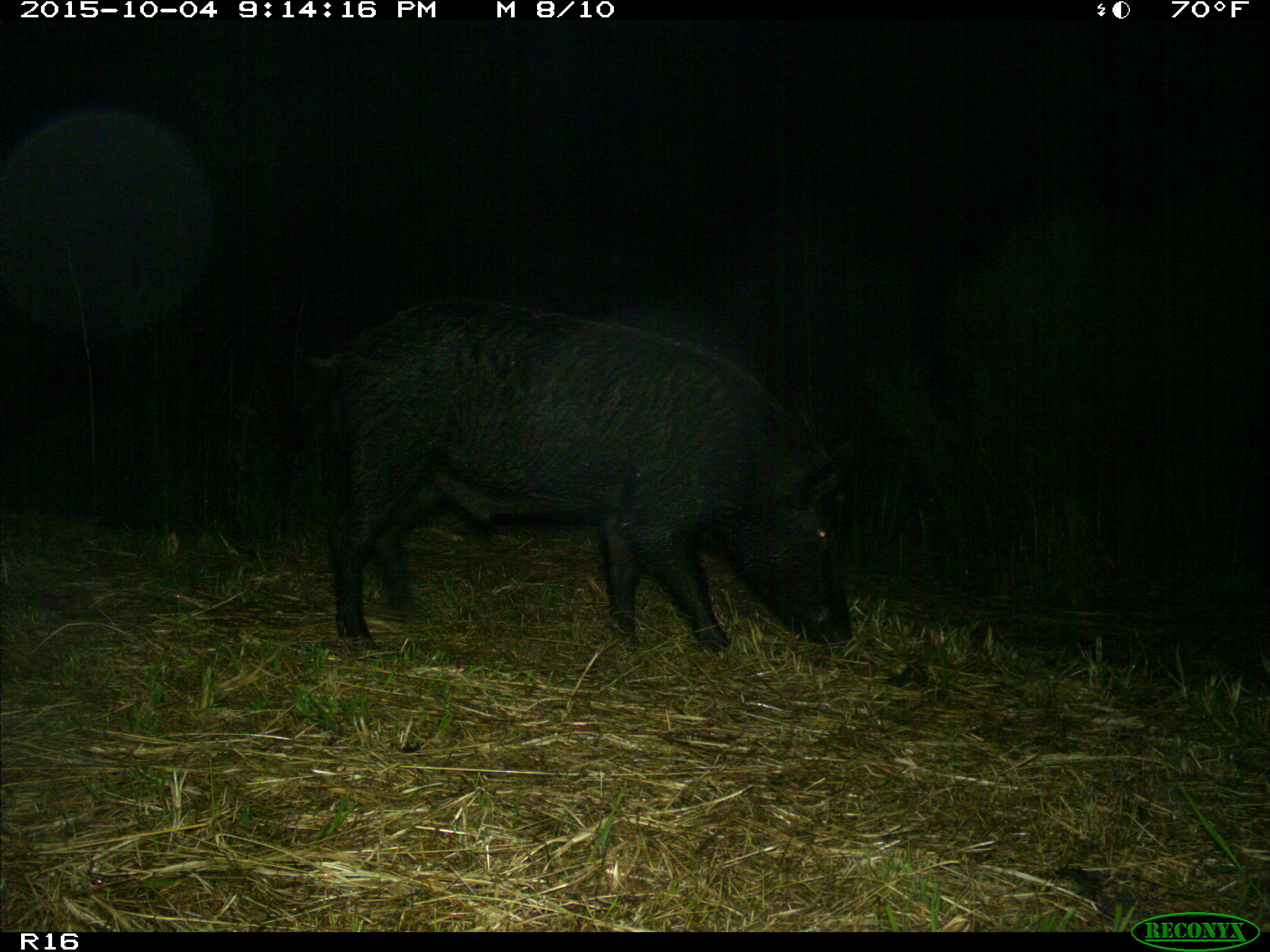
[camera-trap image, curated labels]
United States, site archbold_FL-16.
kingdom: Animalia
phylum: Chordata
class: Mammalia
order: Artiodactyla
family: Suidae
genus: Sus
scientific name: Sus scrofa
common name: wild boar